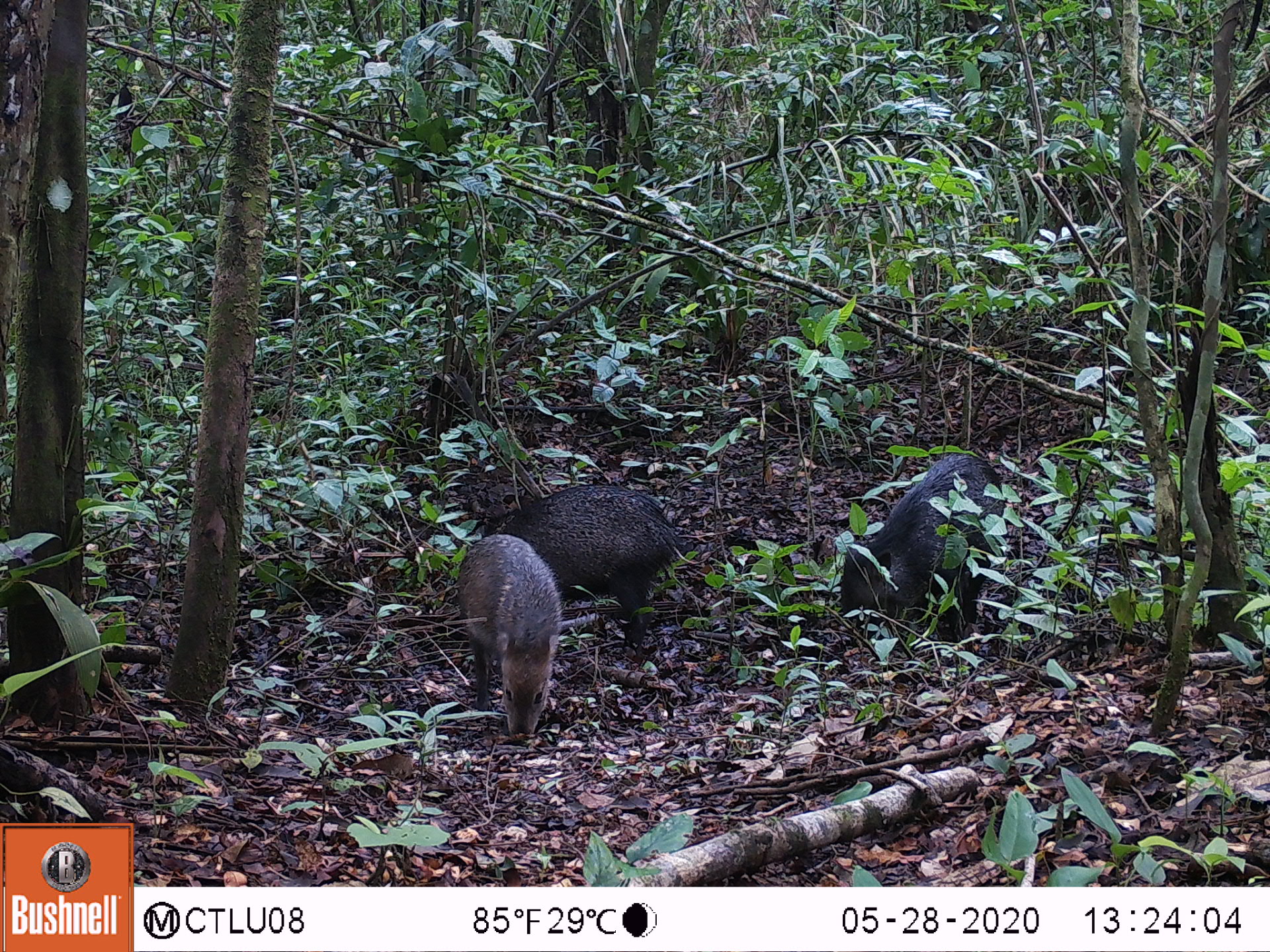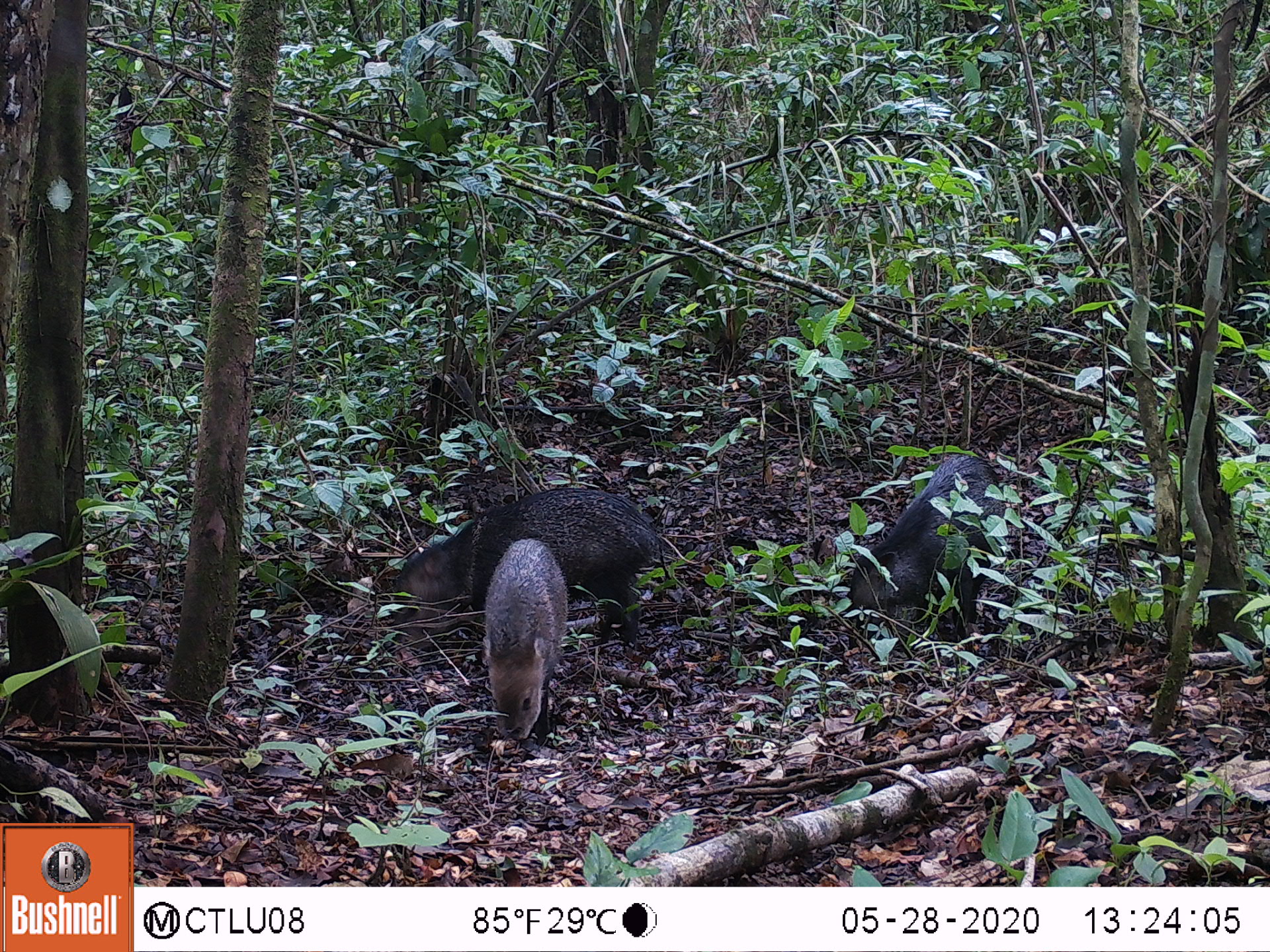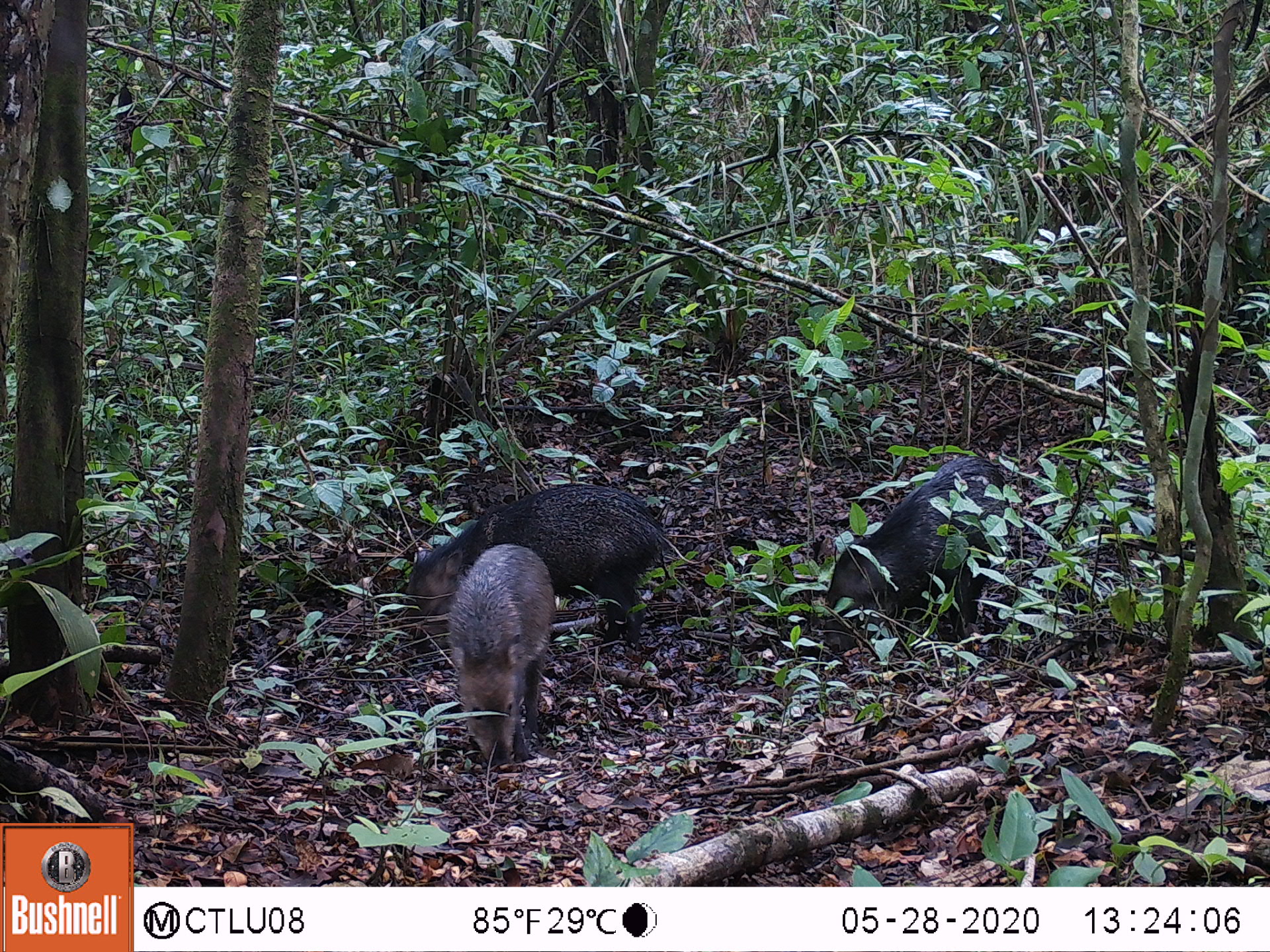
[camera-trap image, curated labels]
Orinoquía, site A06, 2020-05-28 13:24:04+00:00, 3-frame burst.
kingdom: Animalia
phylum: Chordata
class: Mammalia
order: Artiodactyla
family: Tayassuidae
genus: Pecari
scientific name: Pecari tajacu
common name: collared peccary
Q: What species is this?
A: Collared peccary (Pecari tajacu).